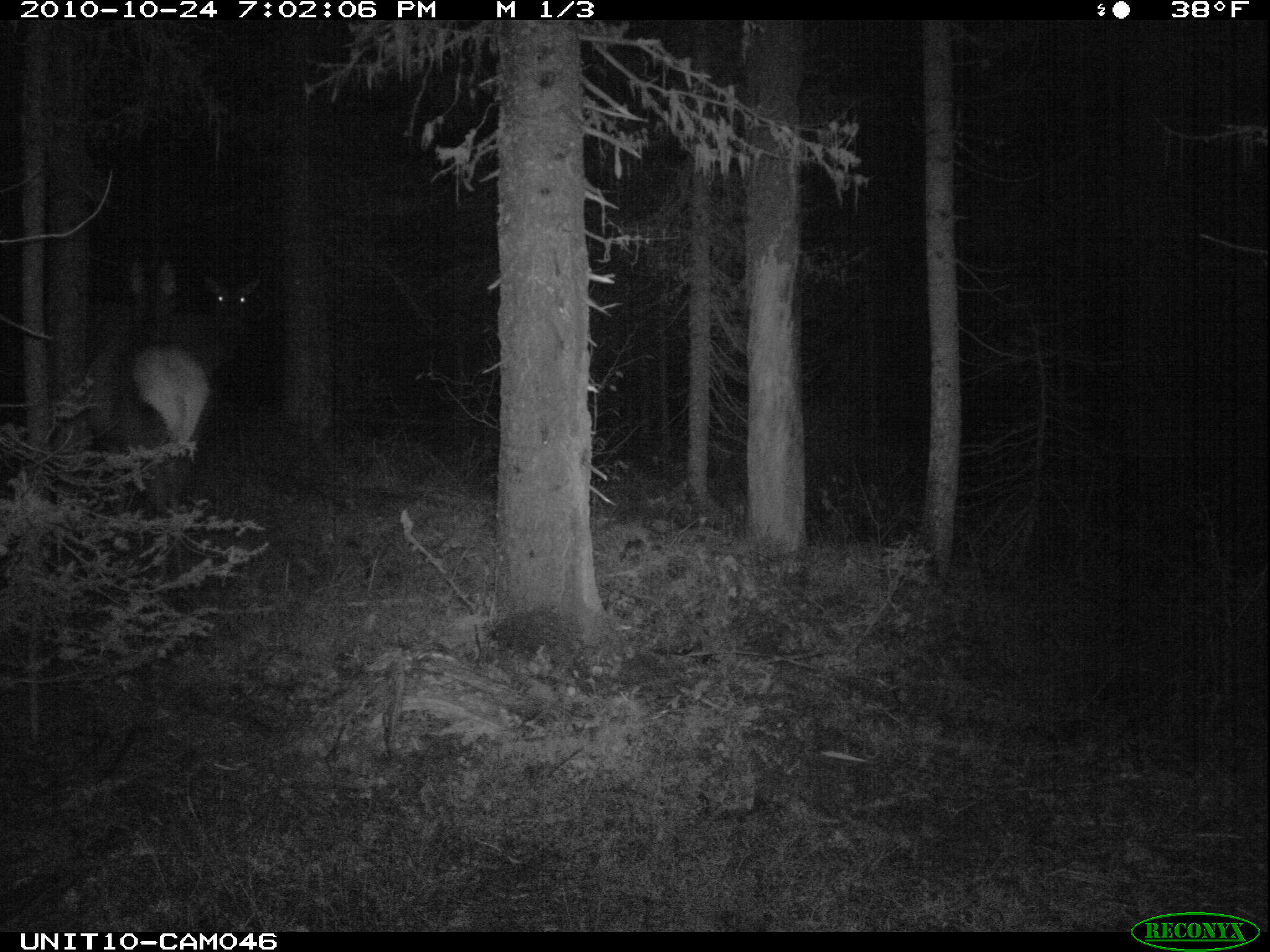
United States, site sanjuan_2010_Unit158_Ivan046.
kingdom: Animalia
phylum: Chordata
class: Mammalia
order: Artiodactyla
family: Cervidae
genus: Cervus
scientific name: Cervus elaphus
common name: red deer